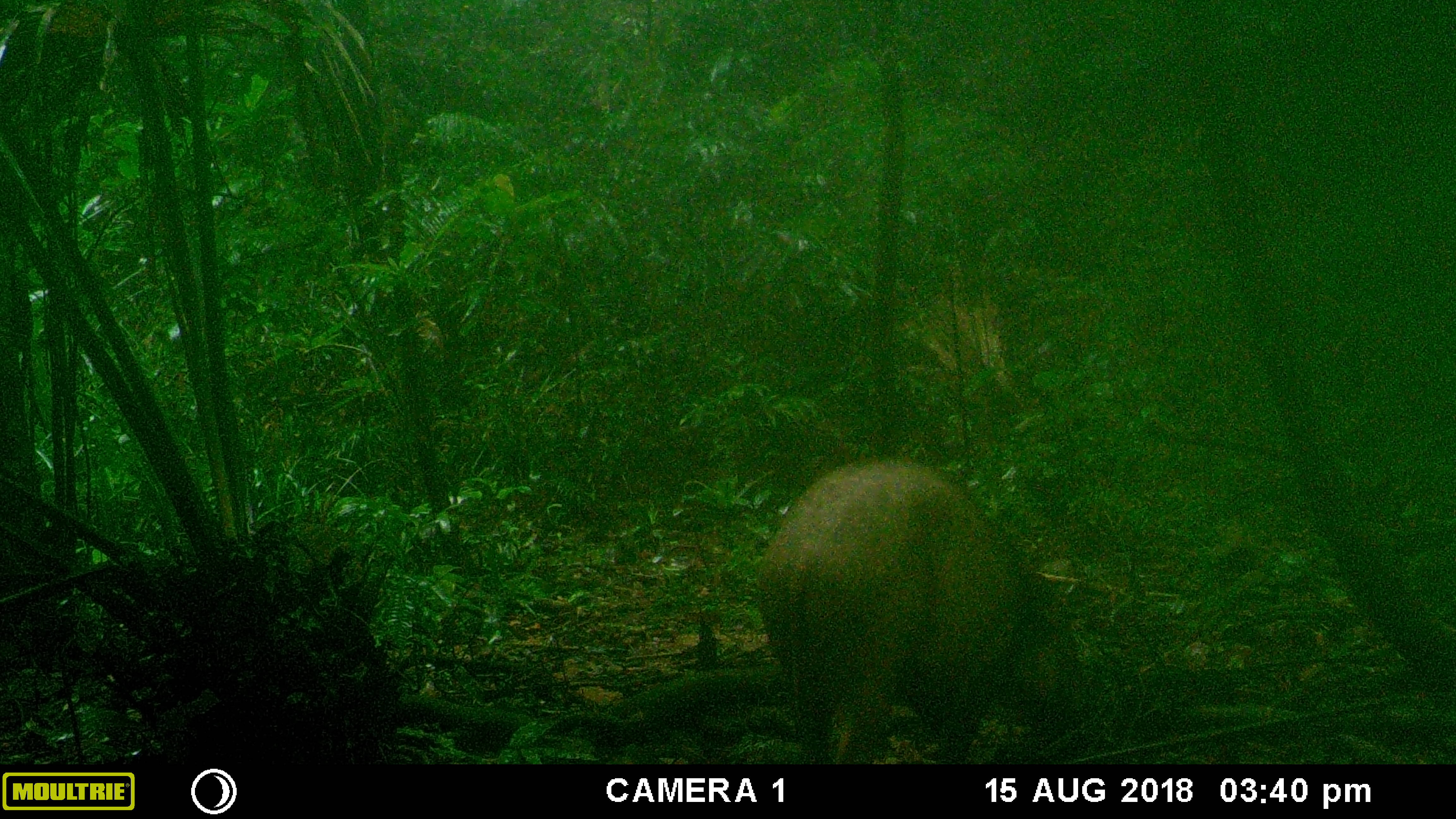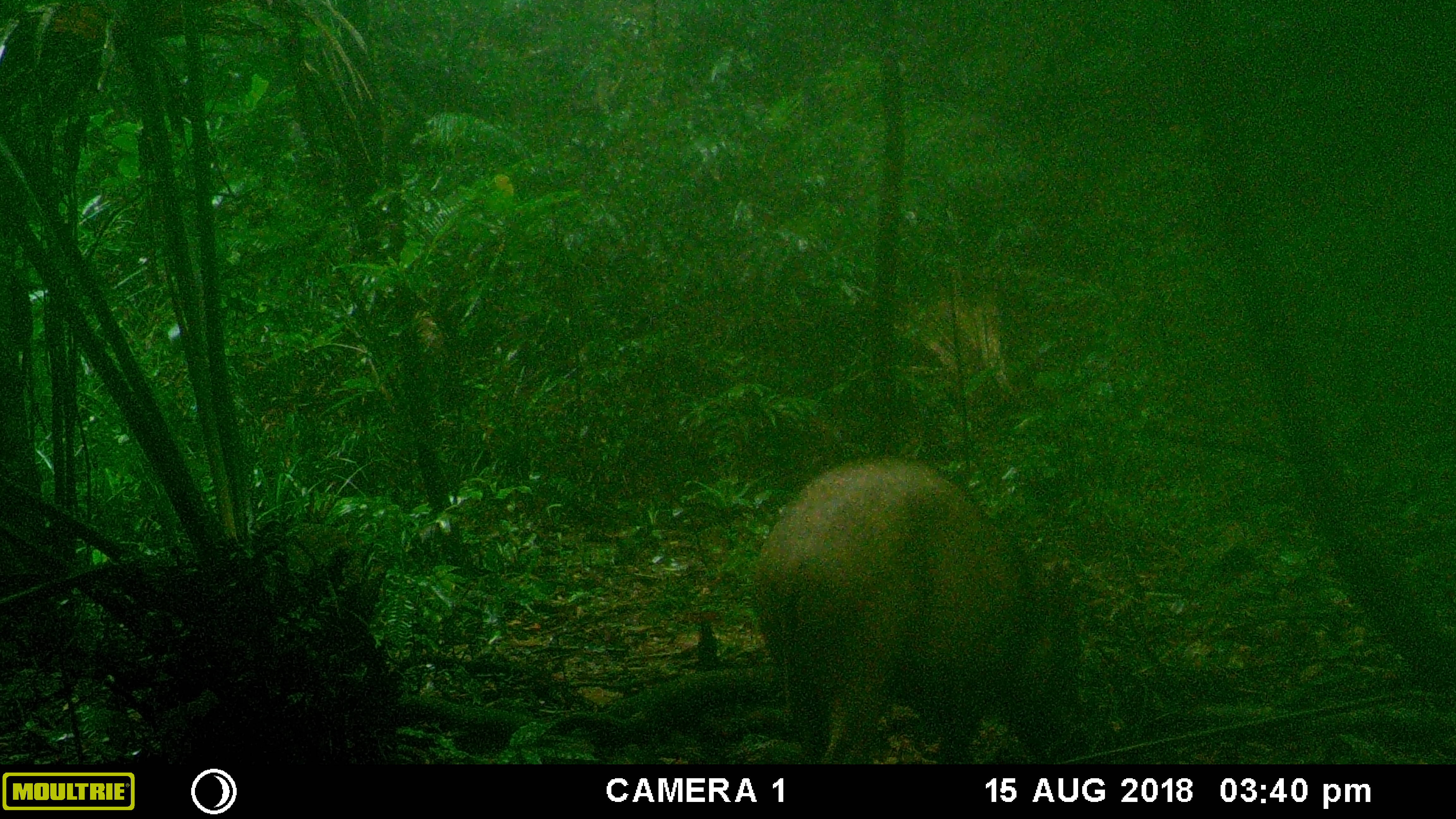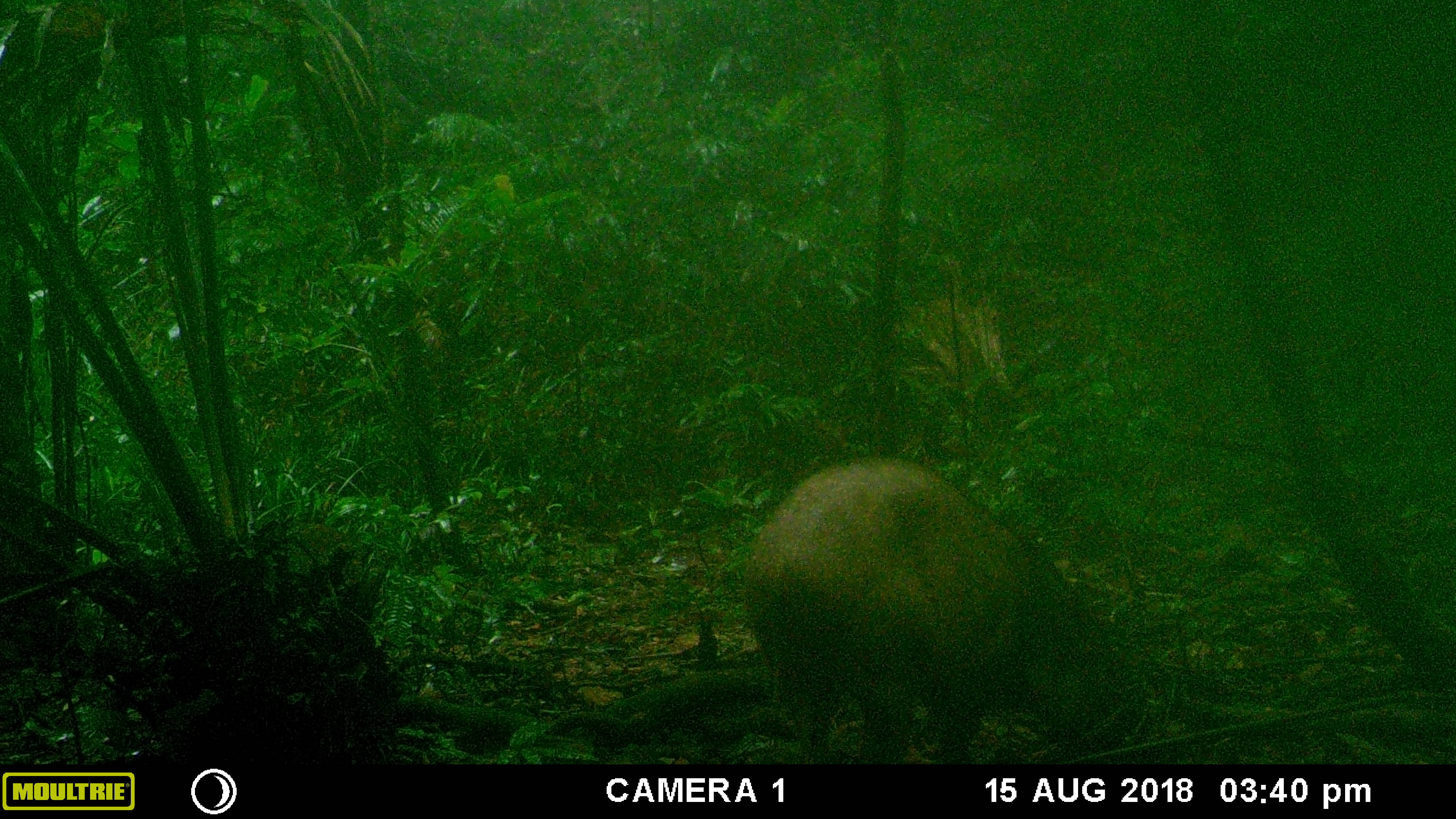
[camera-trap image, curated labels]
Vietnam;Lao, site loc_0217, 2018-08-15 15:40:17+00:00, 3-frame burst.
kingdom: Animalia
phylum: Chordata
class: Mammalia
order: Artiodactyla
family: Suidae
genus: Sus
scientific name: Sus scrofa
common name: eurasian wild pig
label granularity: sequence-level